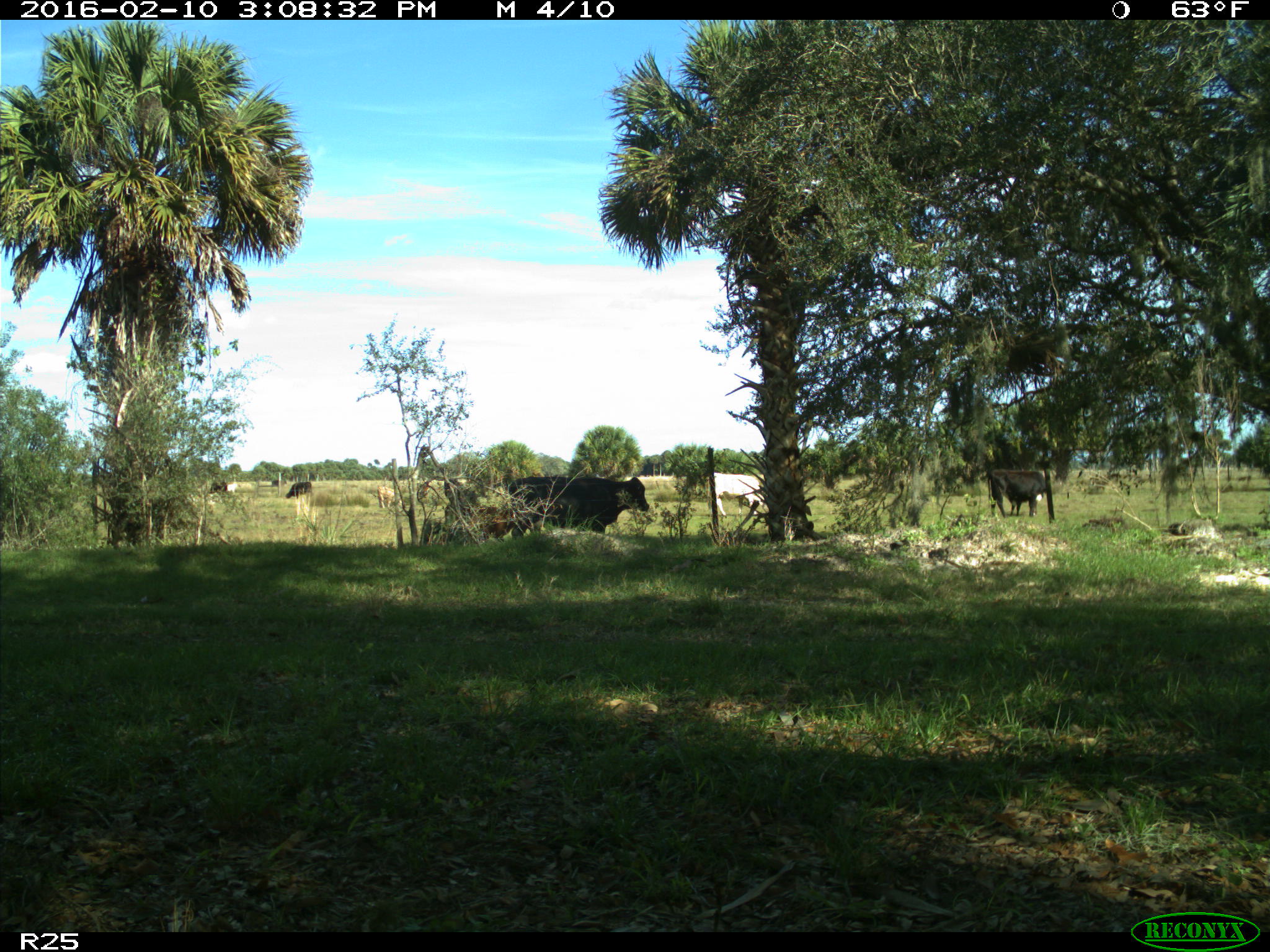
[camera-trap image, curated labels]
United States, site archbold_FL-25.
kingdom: Animalia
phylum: Chordata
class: Mammalia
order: Artiodactyla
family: Bovidae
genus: Bos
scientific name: Bos taurus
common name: domestic cow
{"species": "Bos taurus (domestic cow)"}